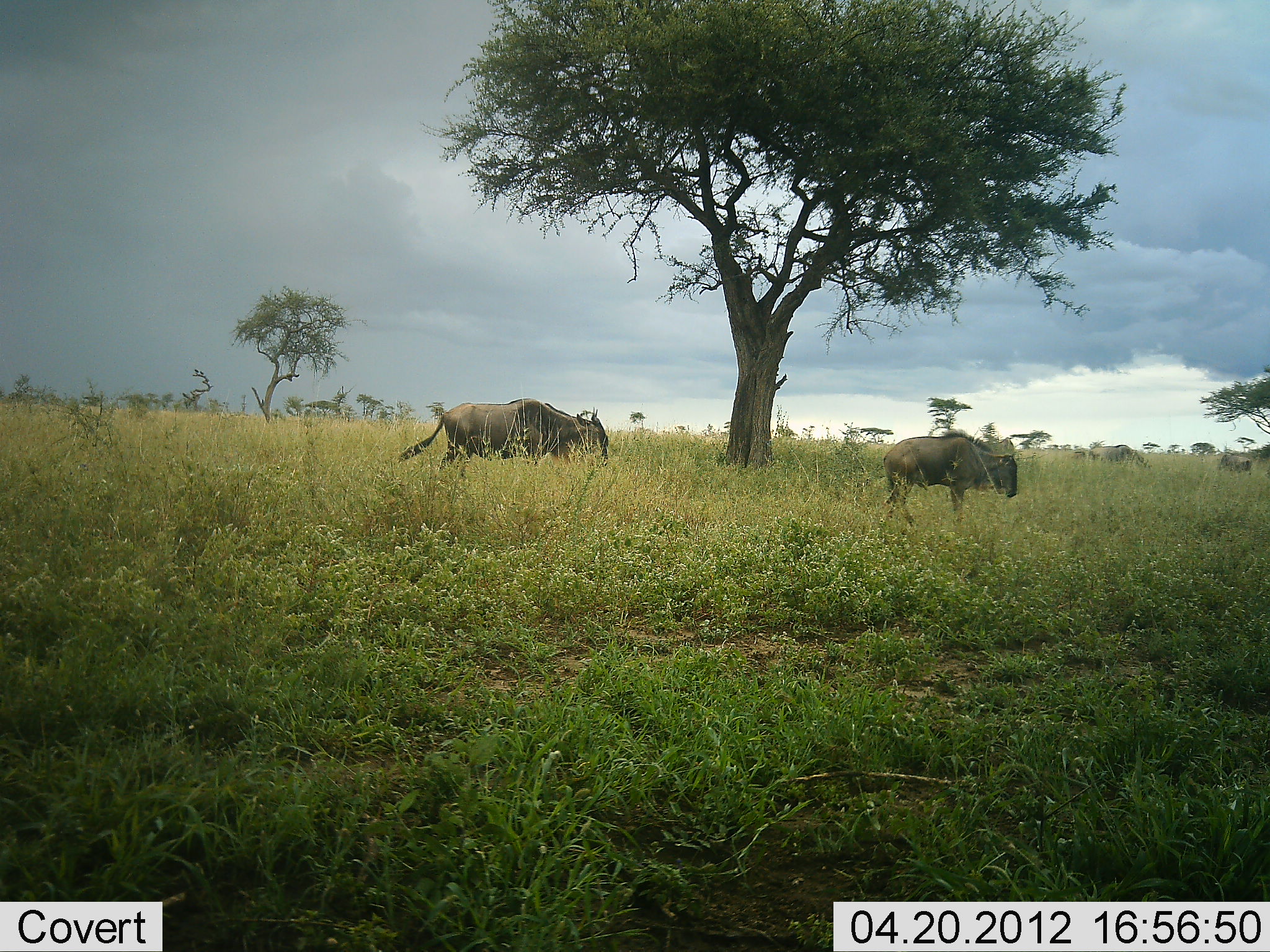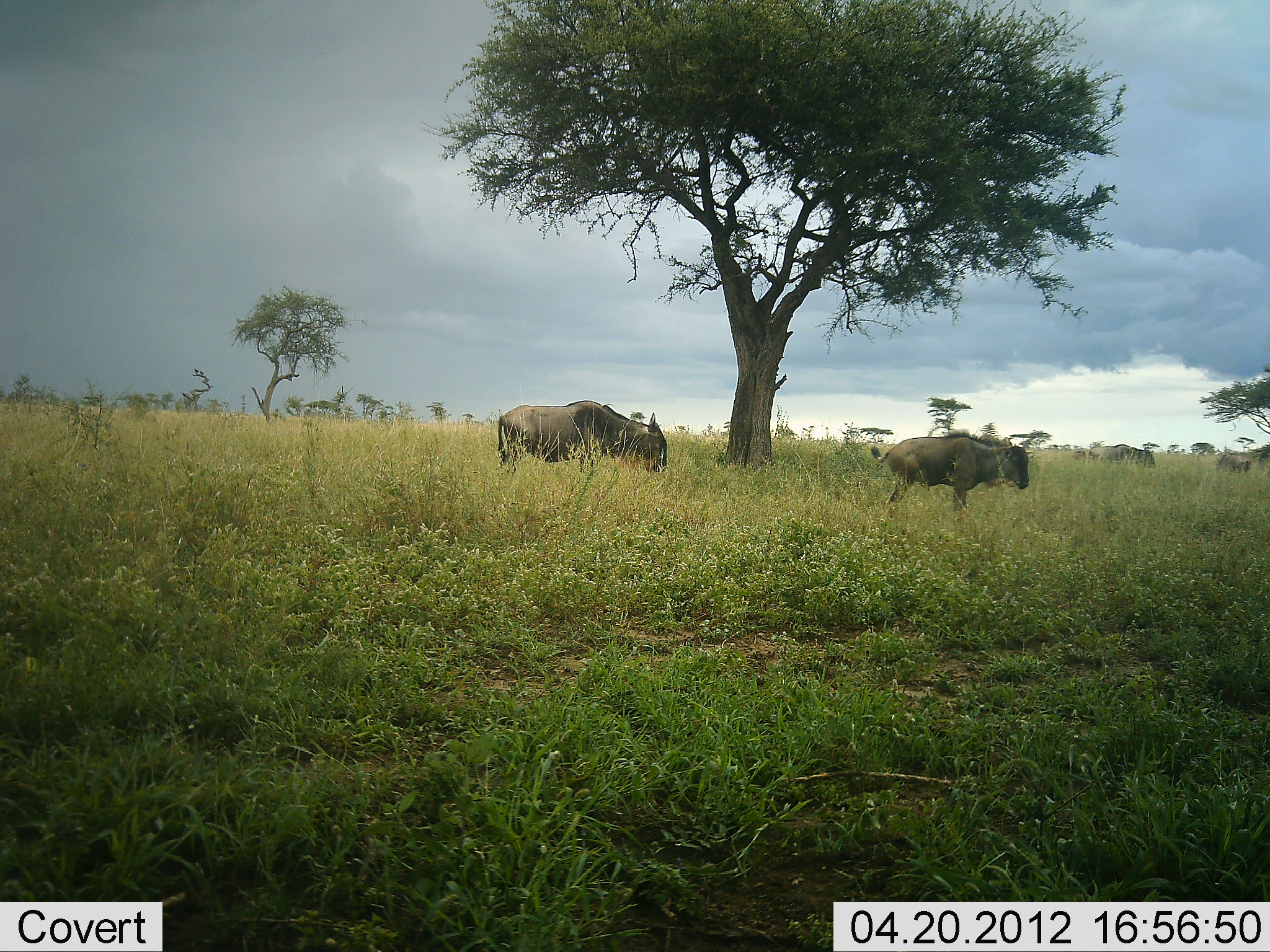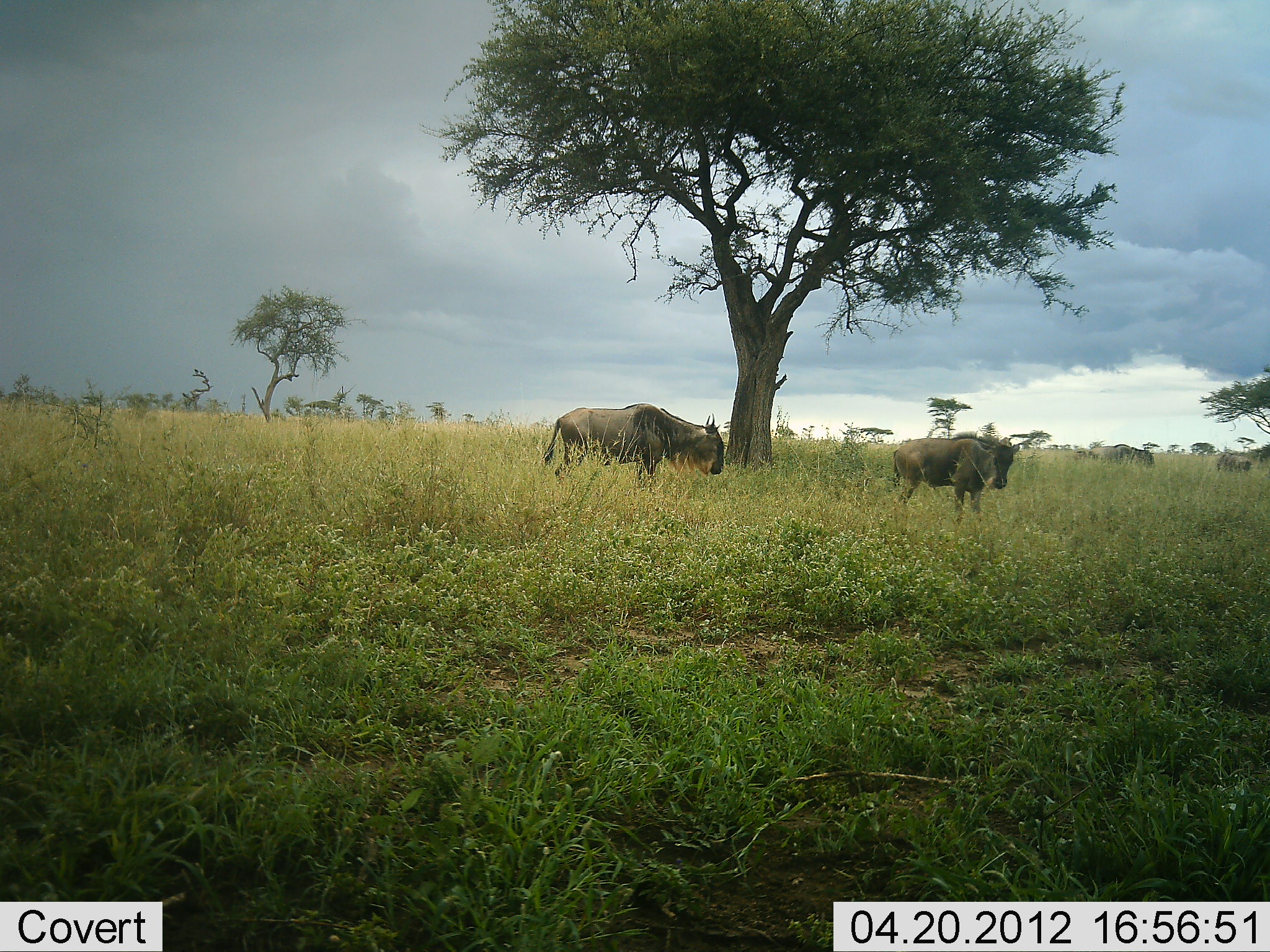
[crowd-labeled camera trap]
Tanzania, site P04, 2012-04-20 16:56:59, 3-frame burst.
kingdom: Animalia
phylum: Chordata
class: Mammalia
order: Artiodactyla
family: Bovidae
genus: Connochaetes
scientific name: Connochaetes taurinus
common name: blue wildebeest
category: wildebeest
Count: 4.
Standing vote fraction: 73%.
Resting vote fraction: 7%.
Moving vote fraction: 73%.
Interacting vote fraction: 0%.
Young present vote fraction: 7%.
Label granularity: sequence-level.